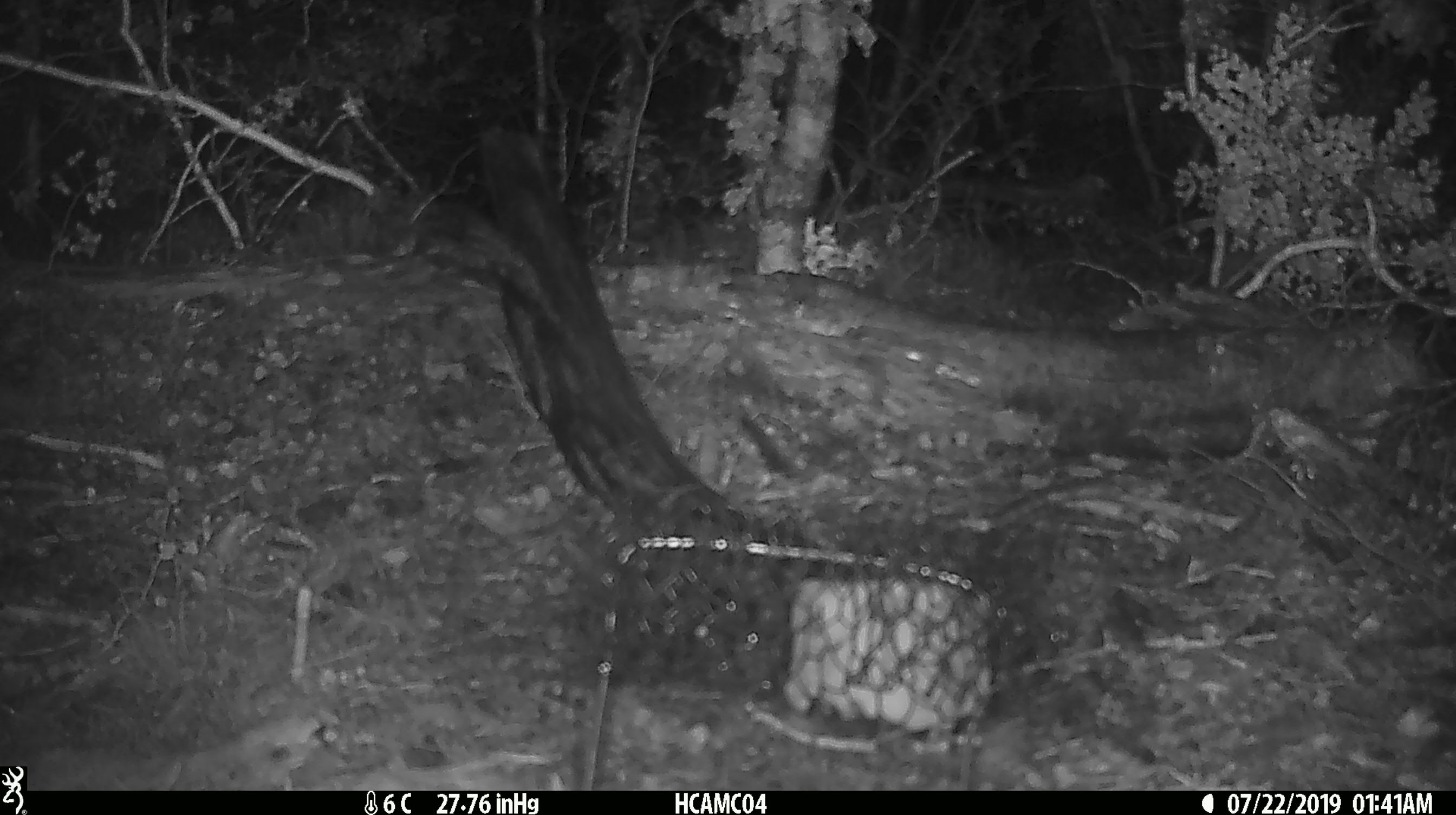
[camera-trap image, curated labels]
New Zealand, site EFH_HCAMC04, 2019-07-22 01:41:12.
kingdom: Animalia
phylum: Chordata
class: Mammalia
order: Rodentia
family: Muridae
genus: Mus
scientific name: Mus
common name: mouse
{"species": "mouse (Mus)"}